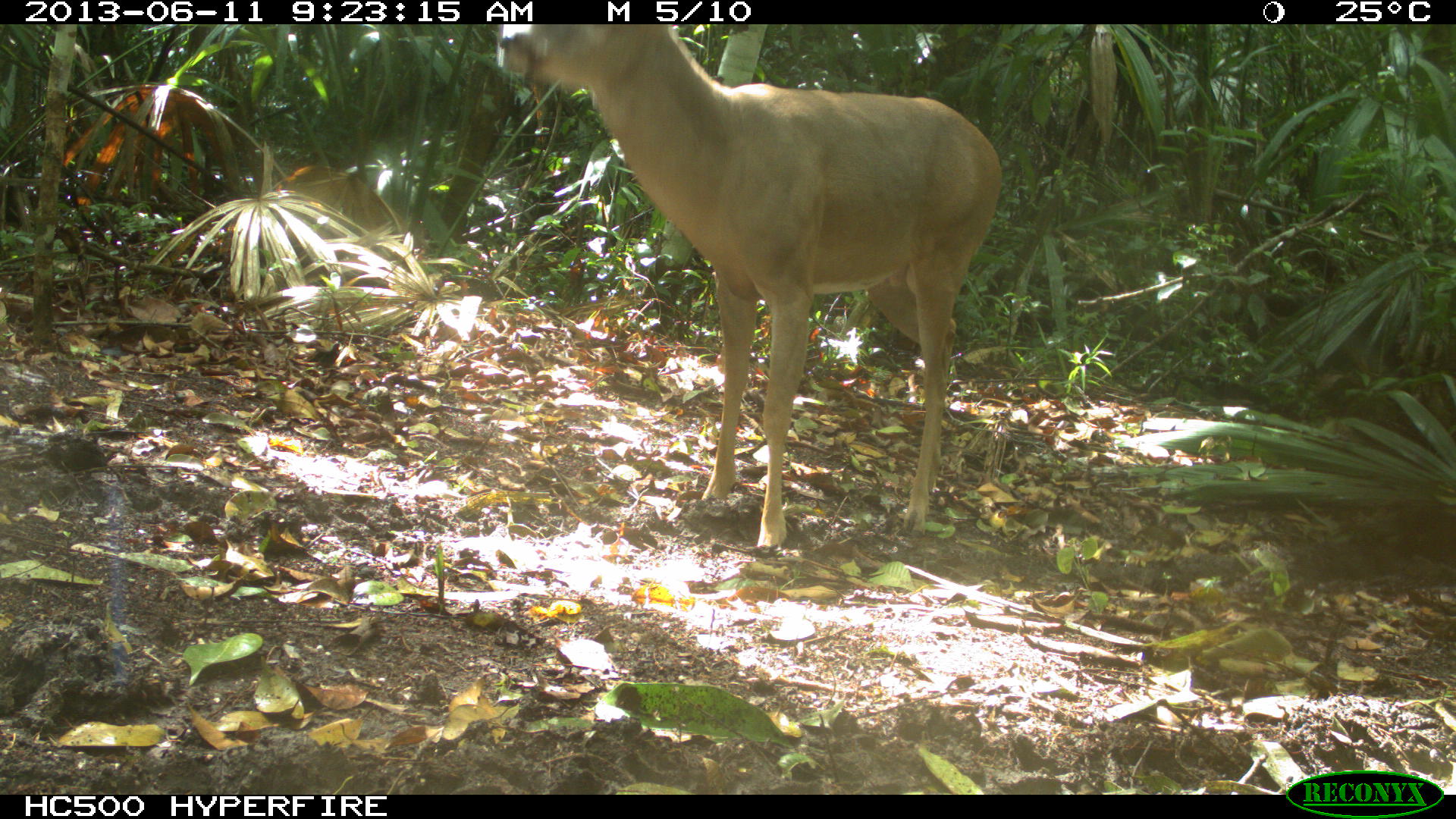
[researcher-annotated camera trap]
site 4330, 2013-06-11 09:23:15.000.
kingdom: Animalia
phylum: Chordata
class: Mammalia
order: Artiodactyla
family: Cervidae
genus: Odocoileus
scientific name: Odocoileus virginianus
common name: white-tailed deer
Odocoileus virginianus (white-tailed deer), count 1, sex male.